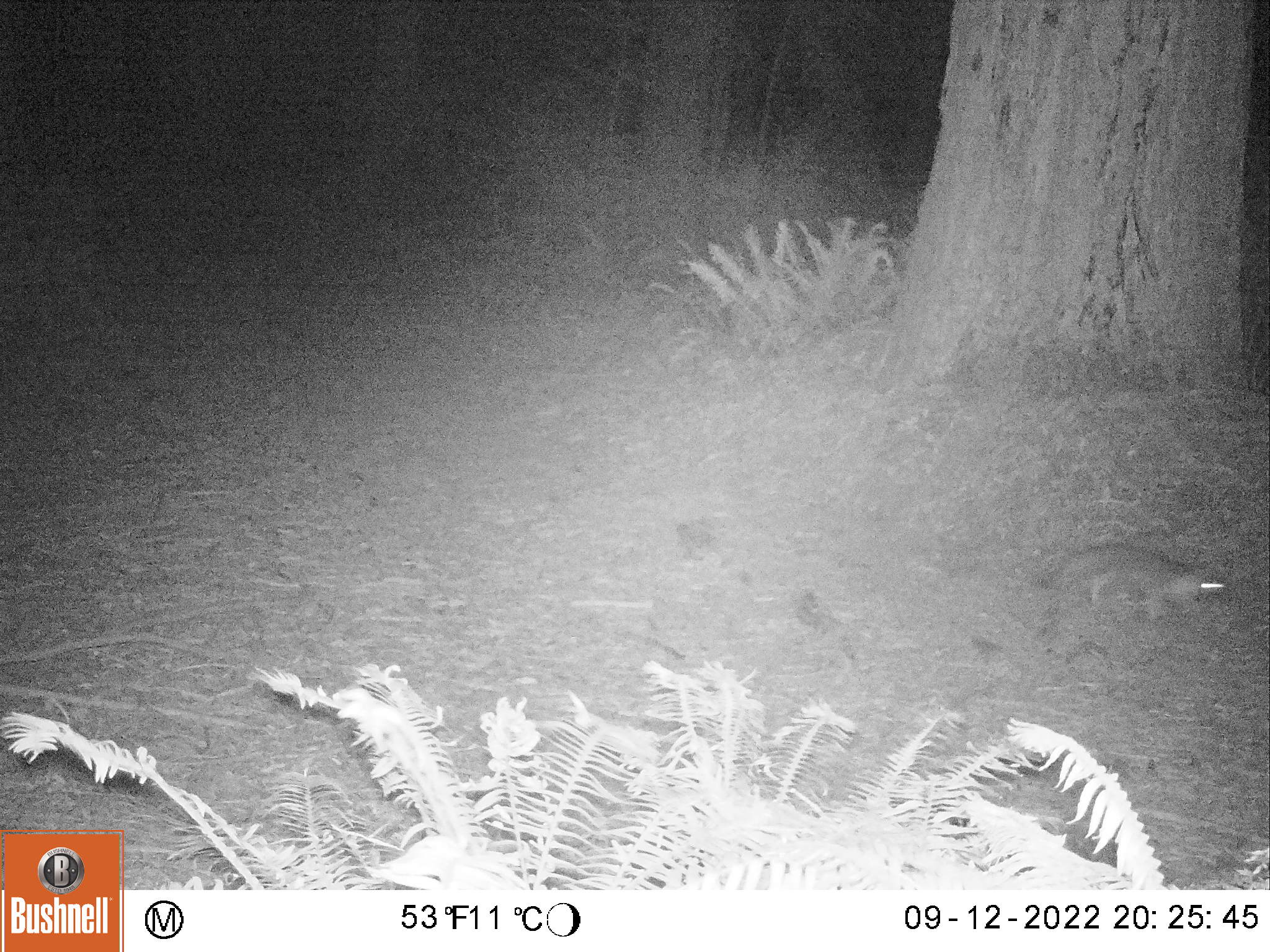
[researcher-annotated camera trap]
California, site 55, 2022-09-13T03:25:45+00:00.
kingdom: Animalia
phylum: Chordata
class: Mammalia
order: Carnivora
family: Canidae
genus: Urocyon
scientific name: Urocyon cinereoargenteus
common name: gray fox